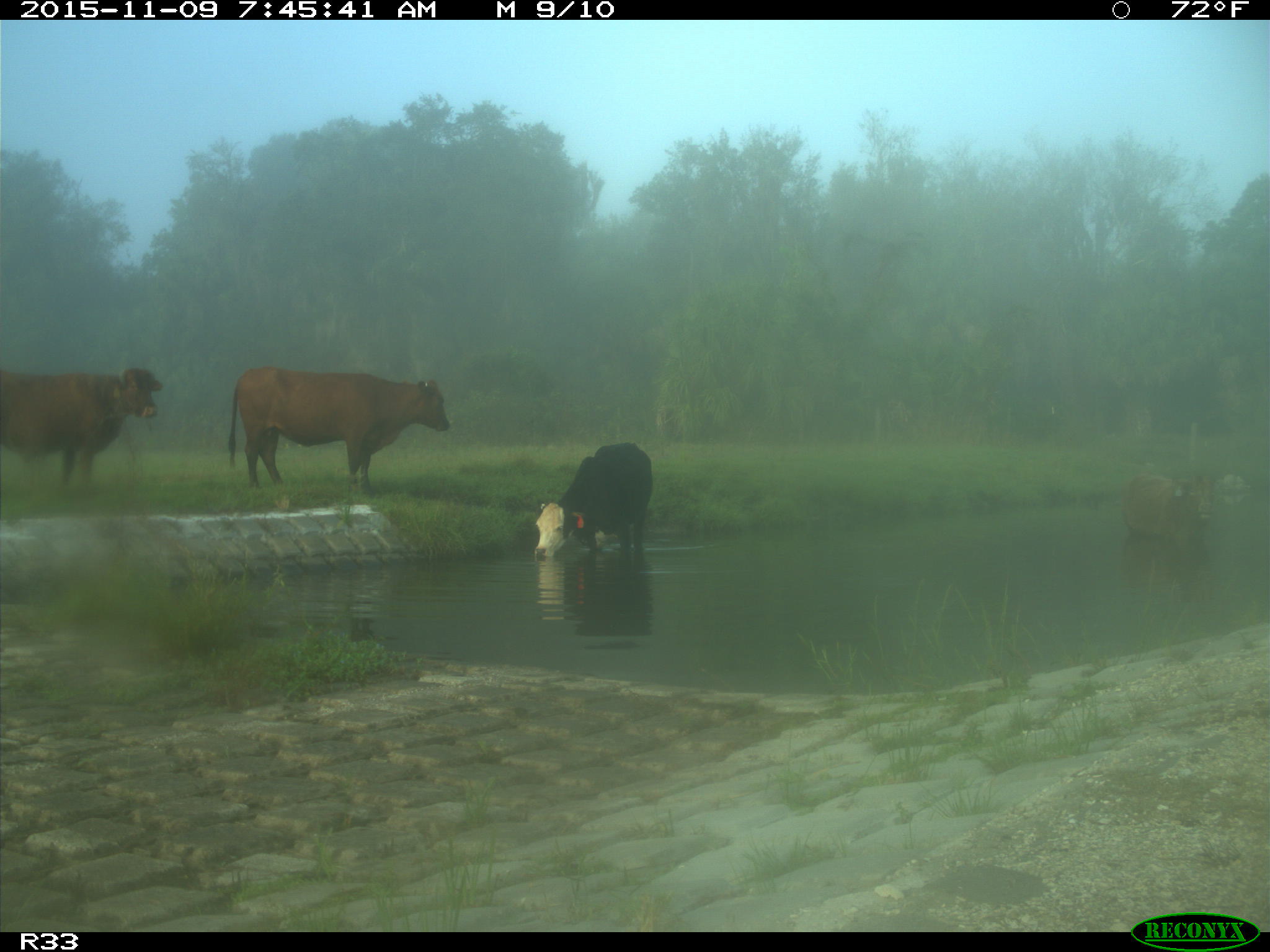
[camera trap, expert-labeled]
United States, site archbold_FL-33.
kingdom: Animalia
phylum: Chordata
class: Mammalia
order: Artiodactyla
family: Bovidae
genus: Bos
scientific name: Bos taurus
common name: domestic cow